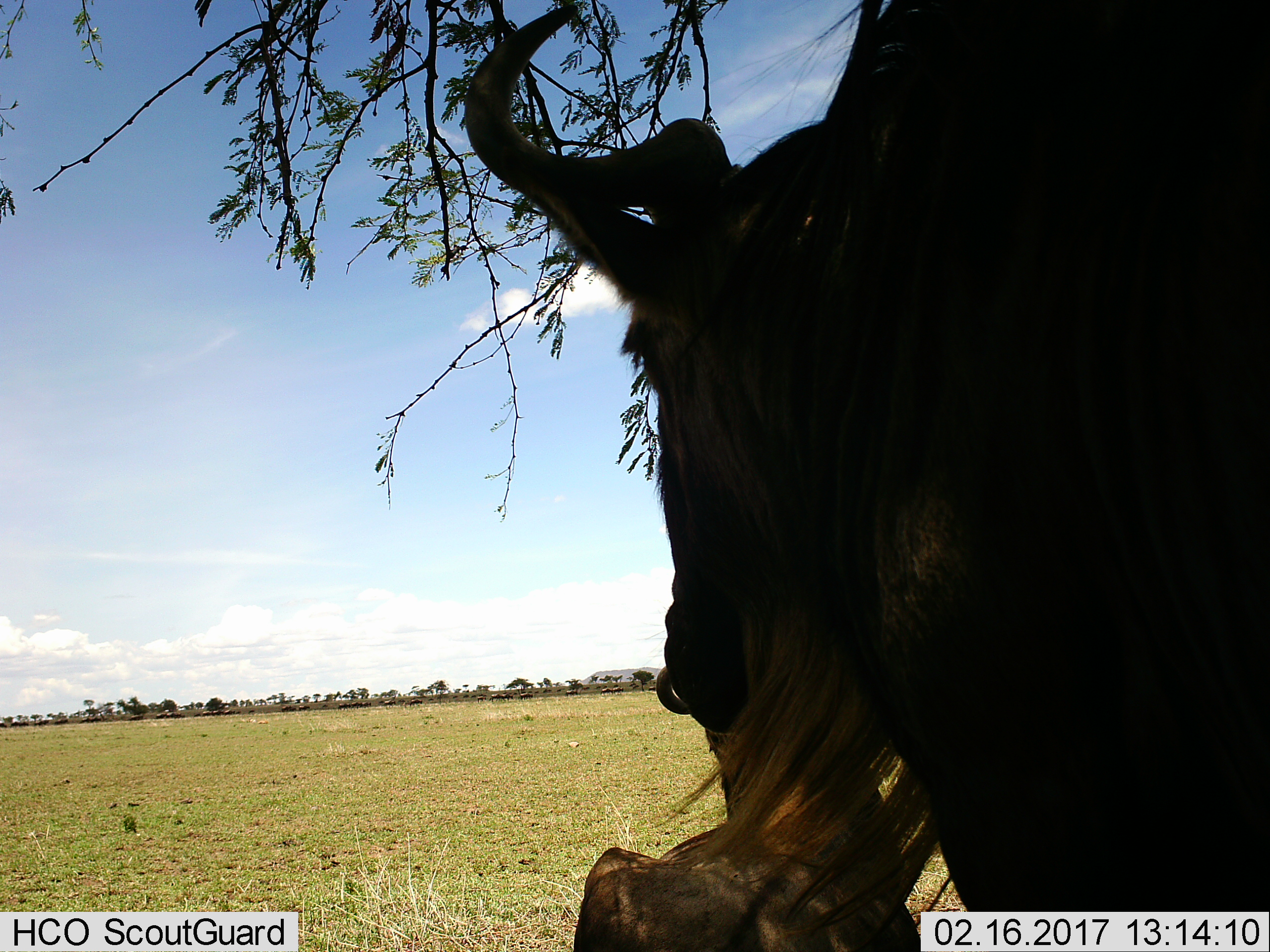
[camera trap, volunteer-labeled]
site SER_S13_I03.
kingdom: Animalia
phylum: Chordata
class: Mammalia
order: Artiodactyla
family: Bovidae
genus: Connochaetes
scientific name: Connochaetes taurinus taurinus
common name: blue wildebeest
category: wildebeestblue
Wildebeestblue (blue wildebeest) (Connochaetes taurinus taurinus), count 2. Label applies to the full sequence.